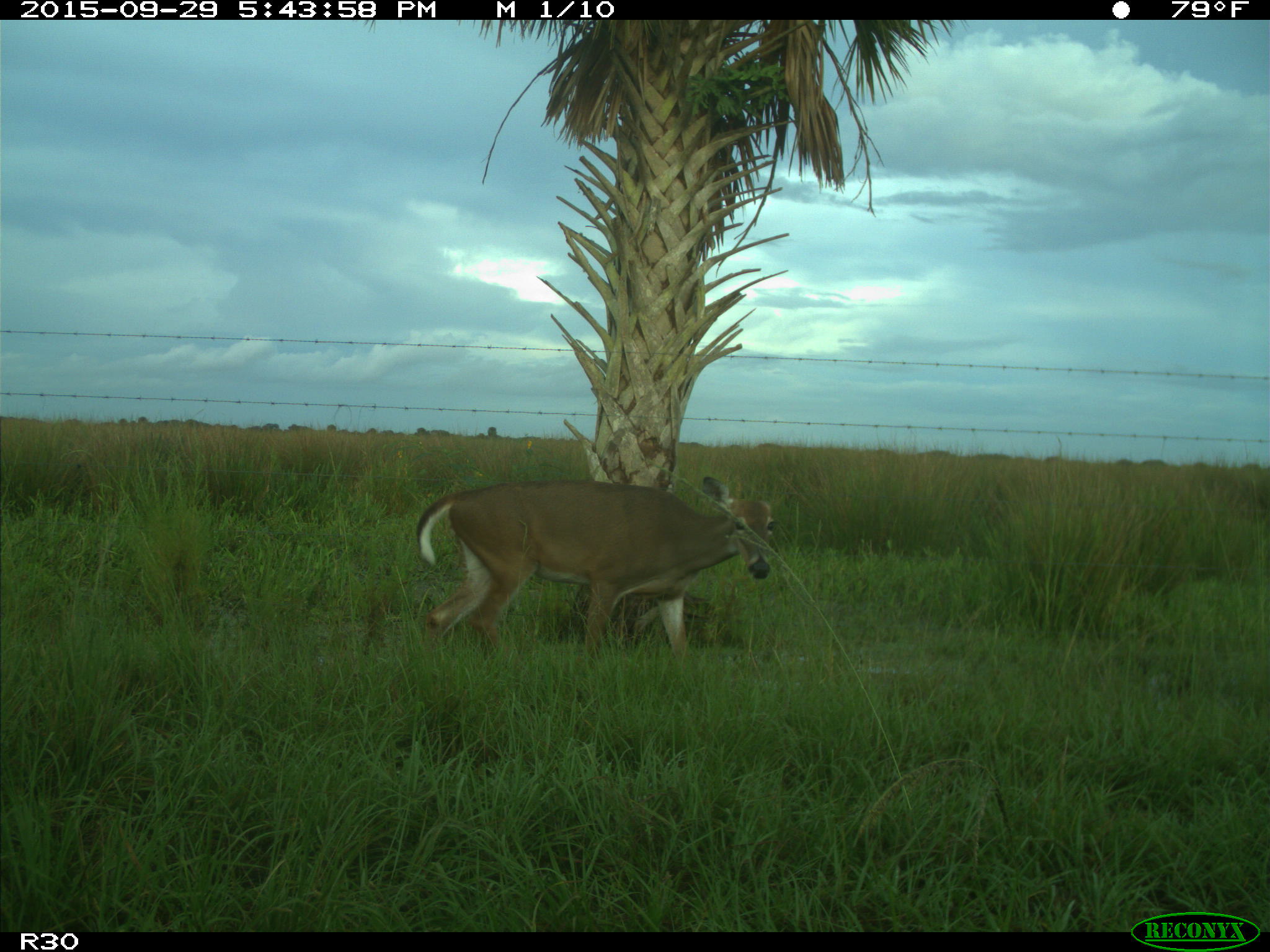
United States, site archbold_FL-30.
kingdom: Animalia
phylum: Chordata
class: Mammalia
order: Artiodactyla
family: Cervidae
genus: Odocoileus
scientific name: Odocoileus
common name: deer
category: unidentified deer